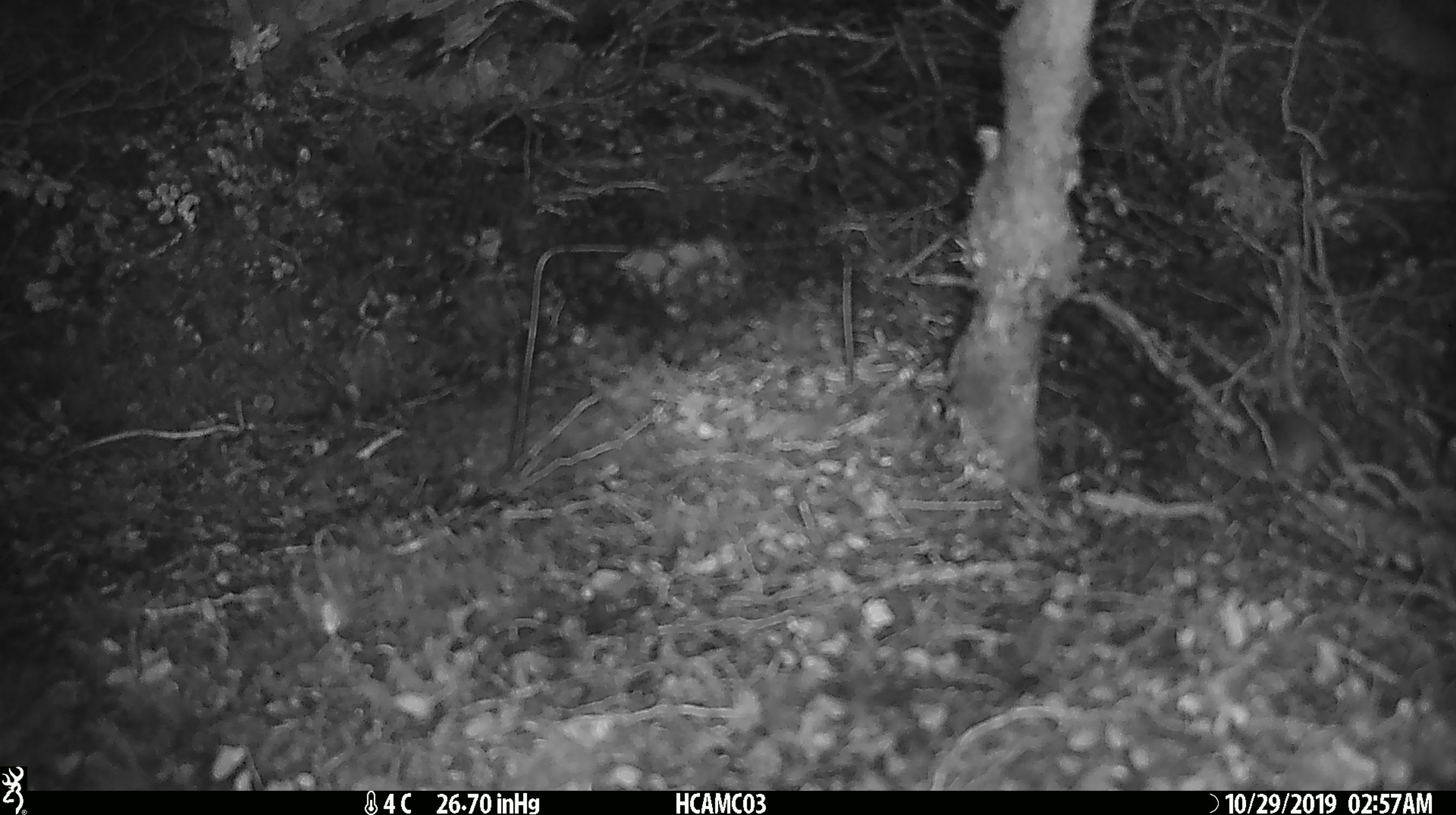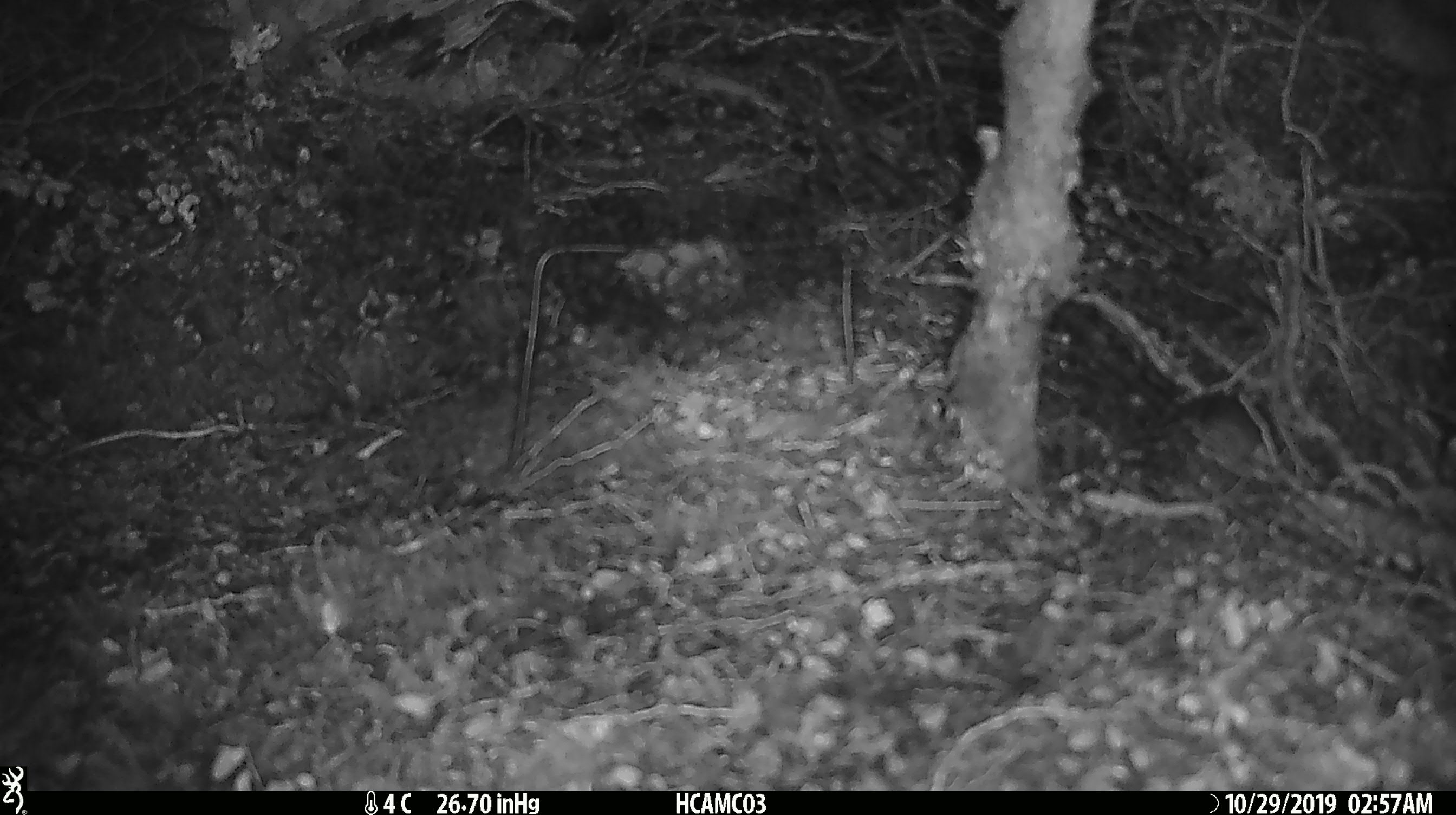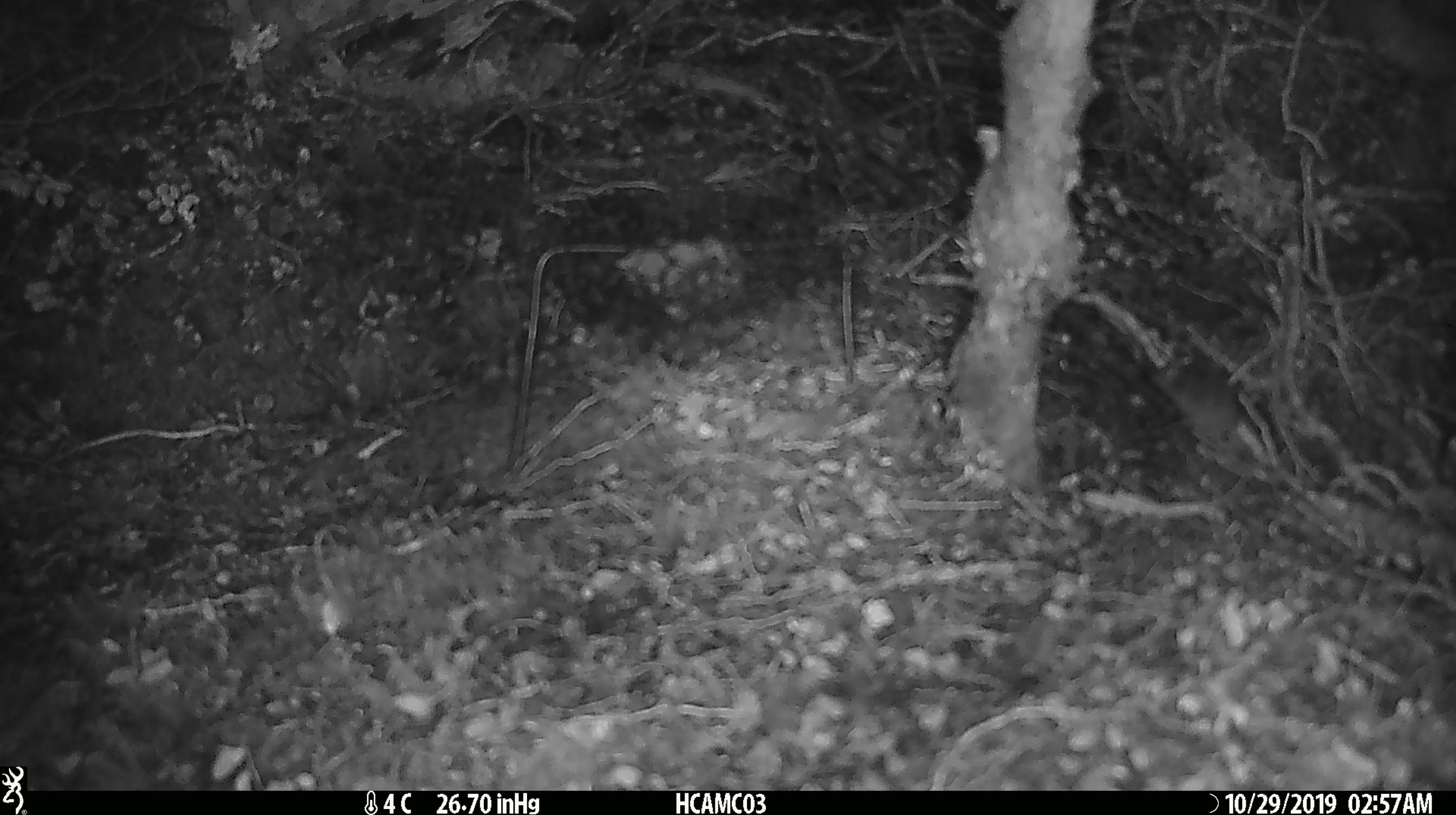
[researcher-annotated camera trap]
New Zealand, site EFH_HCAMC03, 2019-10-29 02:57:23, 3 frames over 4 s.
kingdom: Animalia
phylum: Chordata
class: Mammalia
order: Rodentia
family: Muridae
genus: Mus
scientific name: Mus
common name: mouse